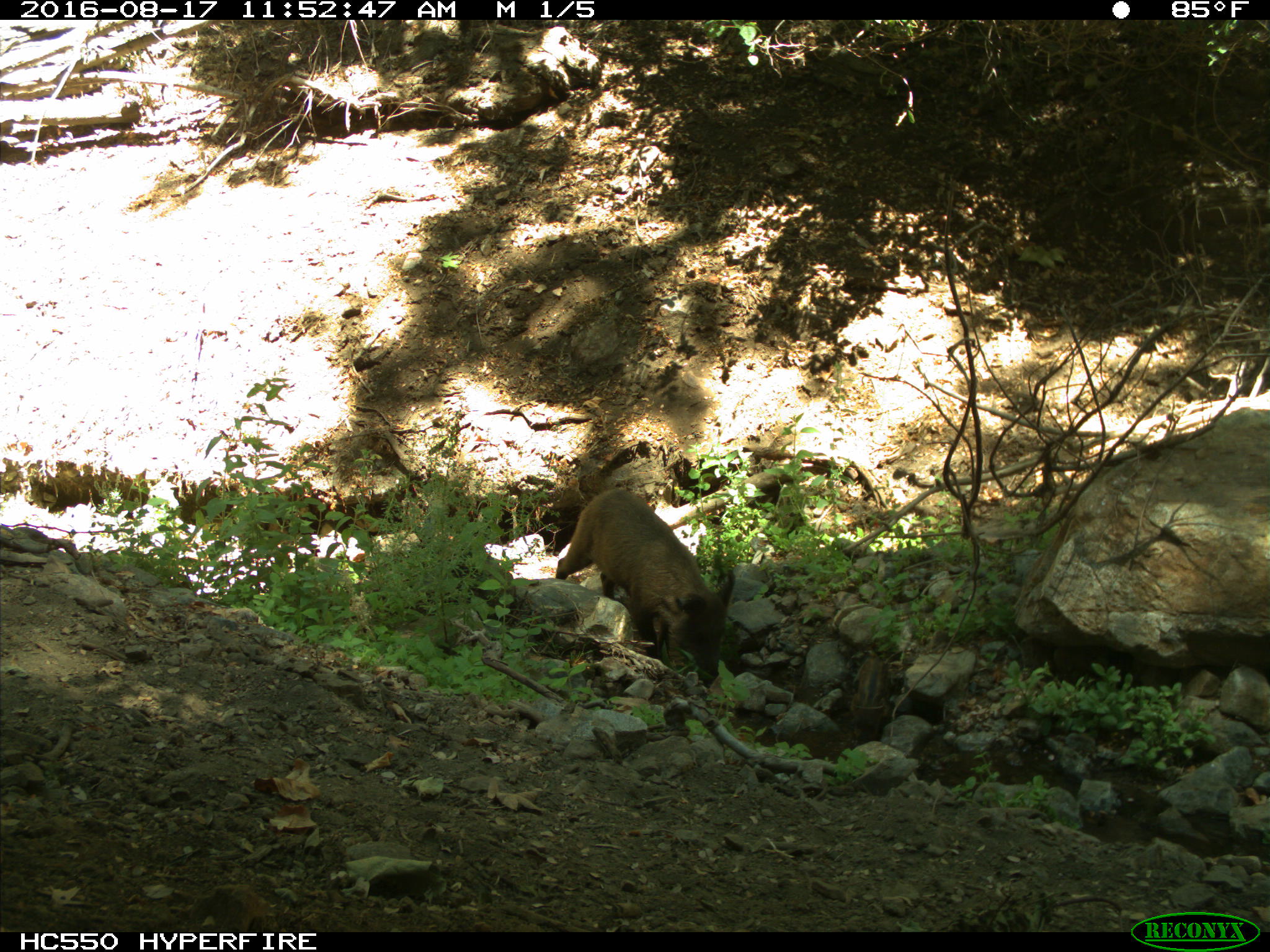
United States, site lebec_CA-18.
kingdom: Animalia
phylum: Chordata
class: Mammalia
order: Artiodactyla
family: Suidae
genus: Sus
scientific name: Sus scrofa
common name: wild boar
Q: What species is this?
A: Sus scrofa (wild boar).